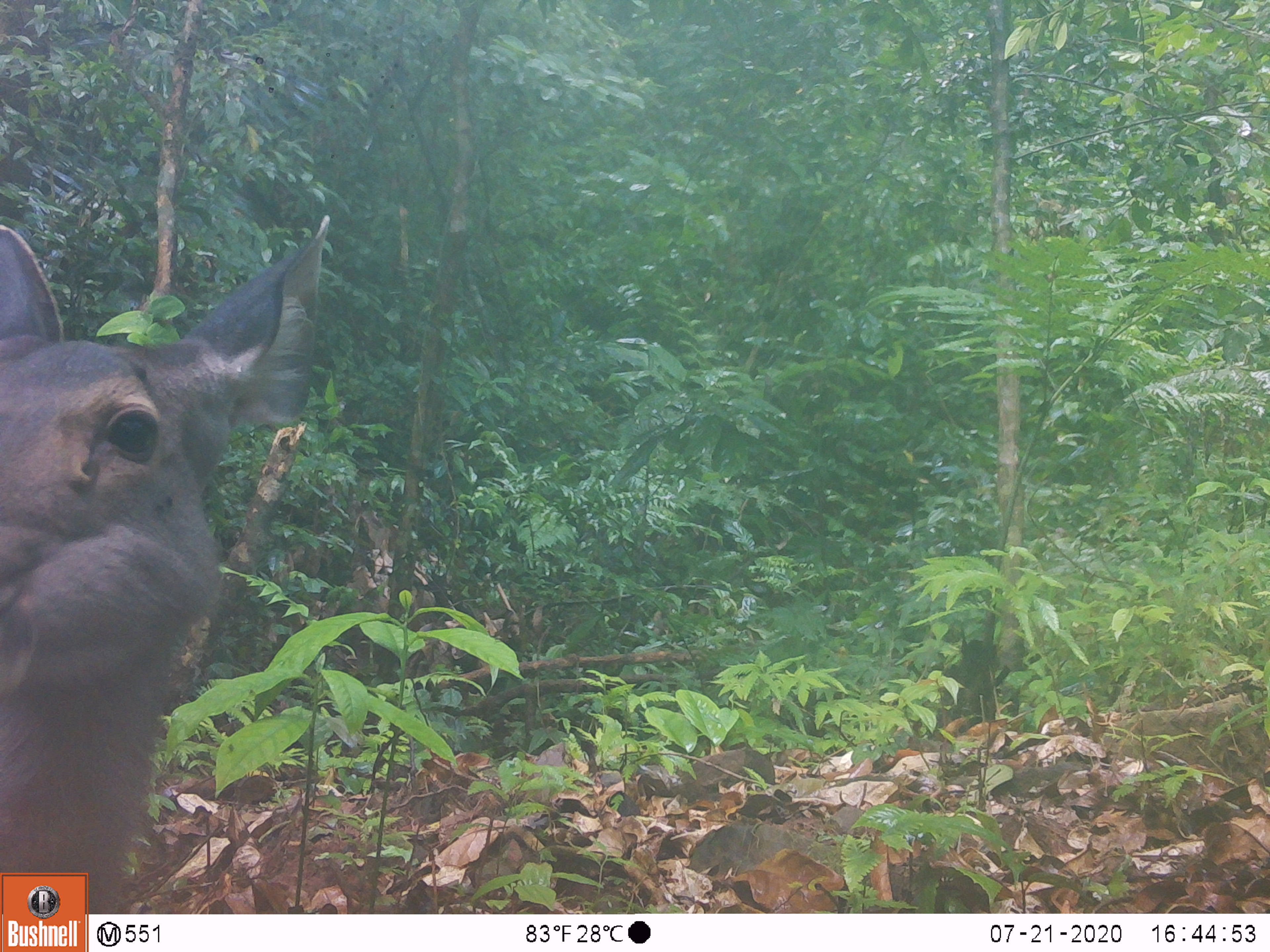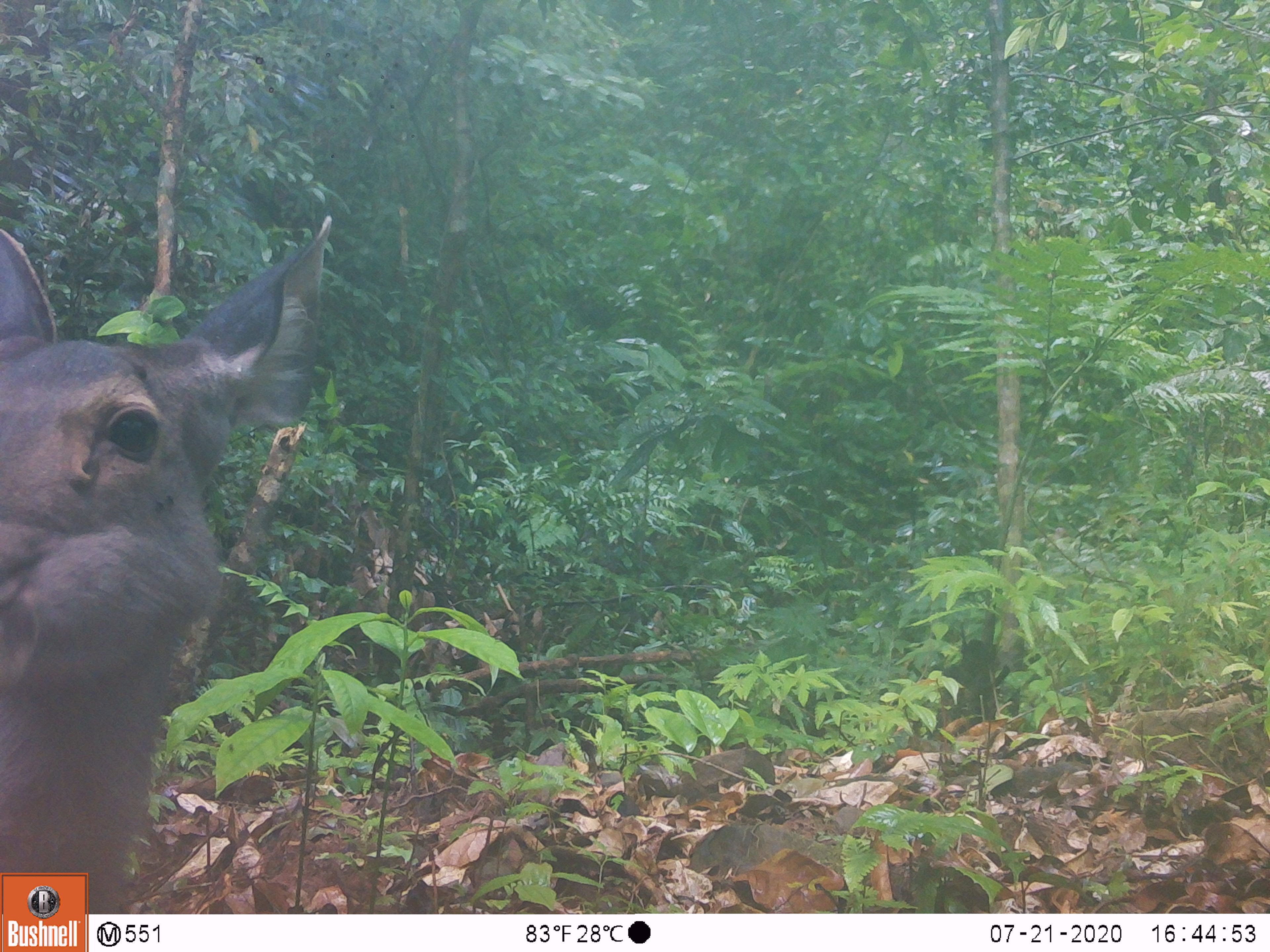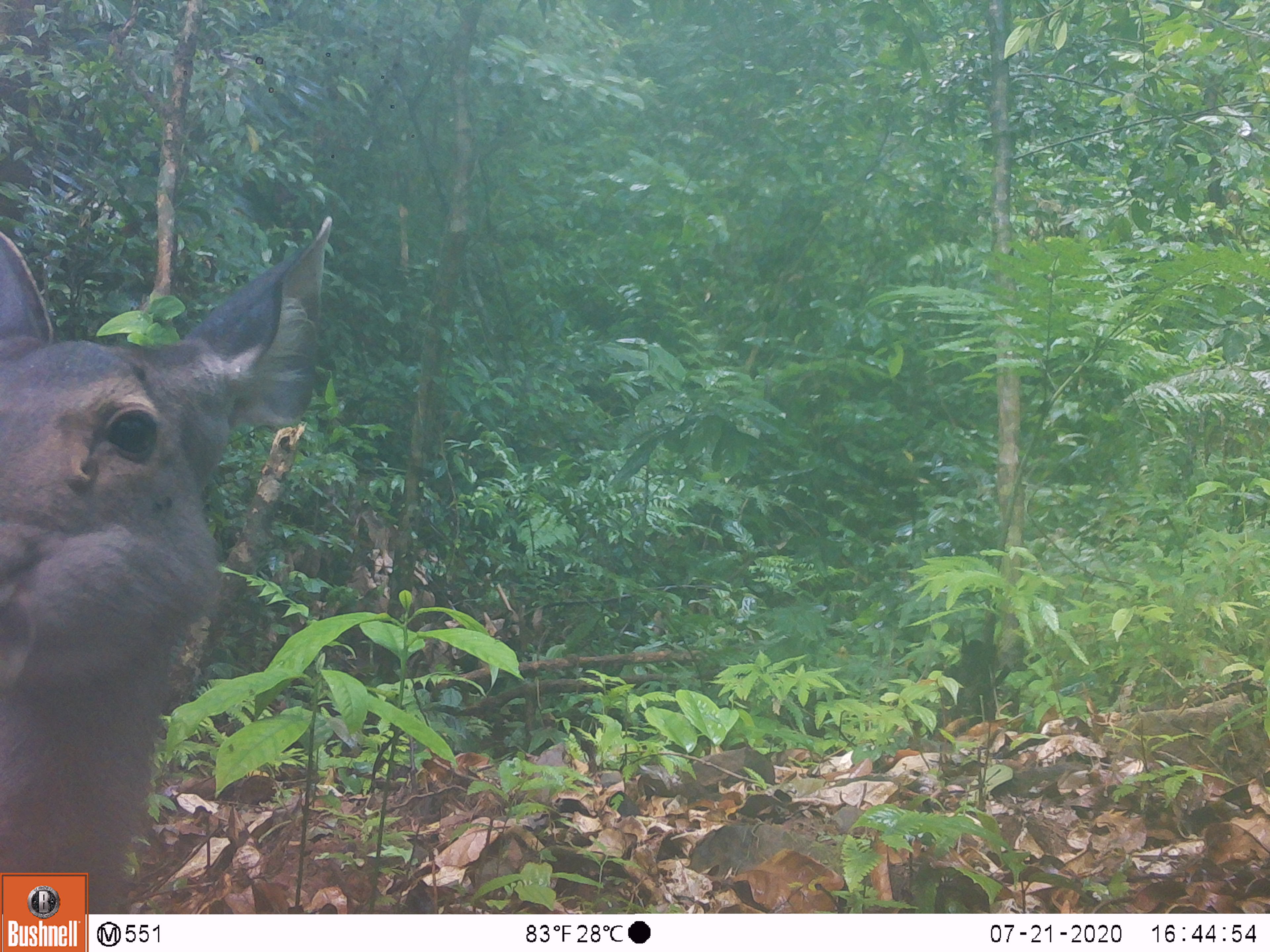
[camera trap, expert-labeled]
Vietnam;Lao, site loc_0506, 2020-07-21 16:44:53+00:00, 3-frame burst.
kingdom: Animalia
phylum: Chordata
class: Mammalia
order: Artiodactyla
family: Cervidae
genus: Rusa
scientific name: Rusa unicolor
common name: sambar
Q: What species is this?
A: Sambar (Rusa unicolor).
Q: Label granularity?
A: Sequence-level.